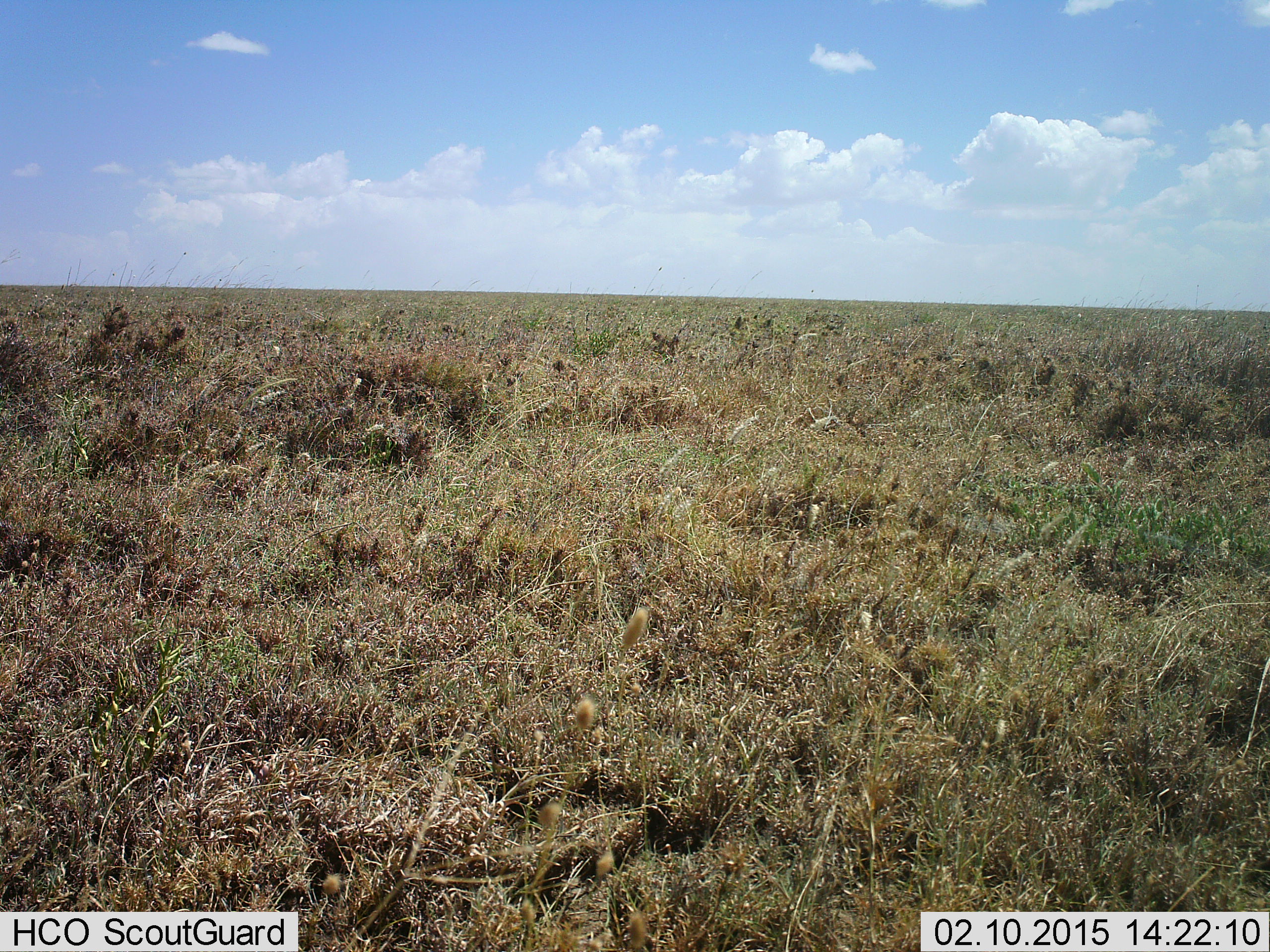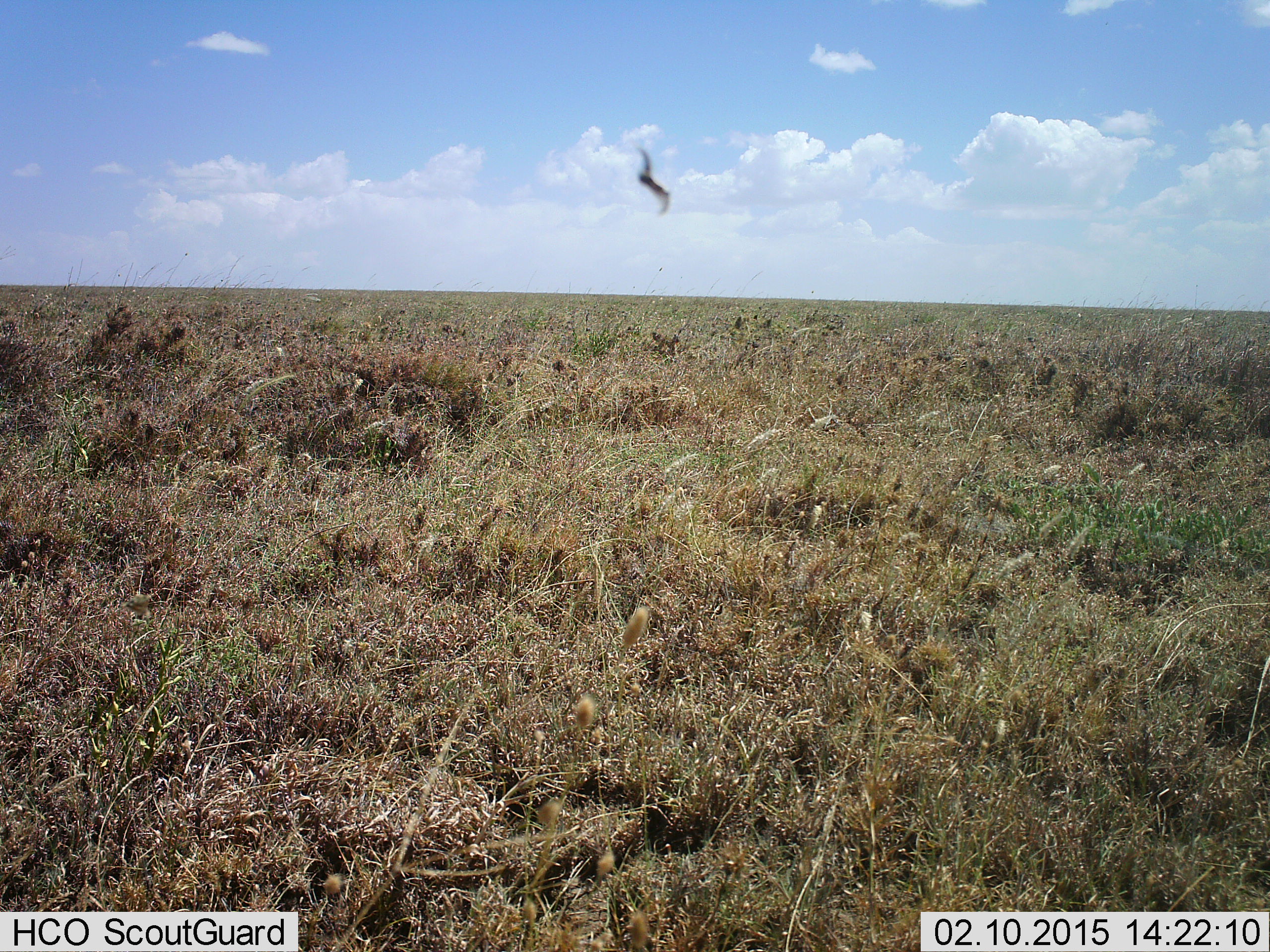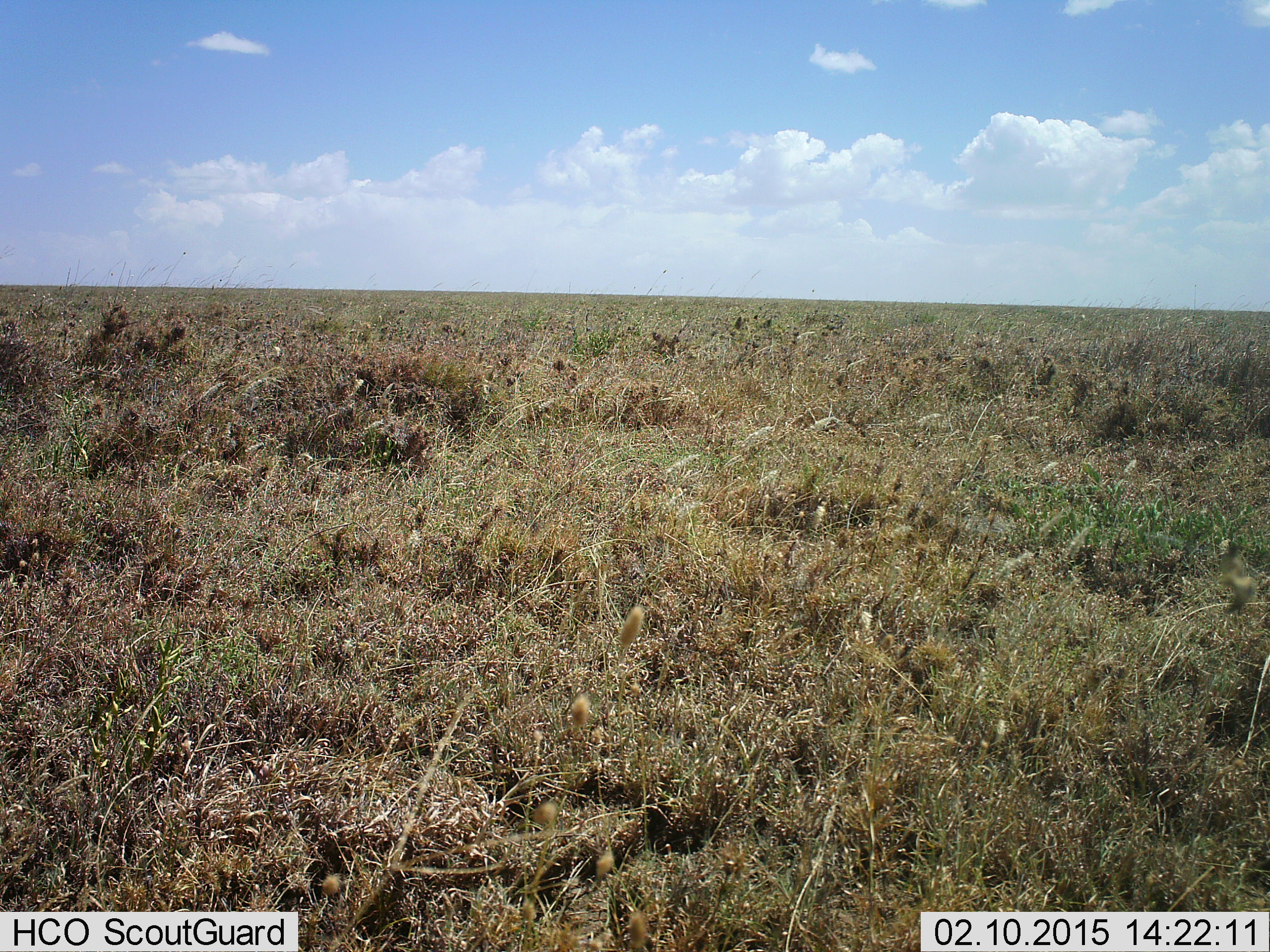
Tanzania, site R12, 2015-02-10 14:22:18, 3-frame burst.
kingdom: Animalia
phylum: Chordata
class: Aves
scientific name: Aves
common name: bird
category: otherbird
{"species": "otherbird (bird) (Aves)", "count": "1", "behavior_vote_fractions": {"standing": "0%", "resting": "0%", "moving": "100%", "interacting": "0%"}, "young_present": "0%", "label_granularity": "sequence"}